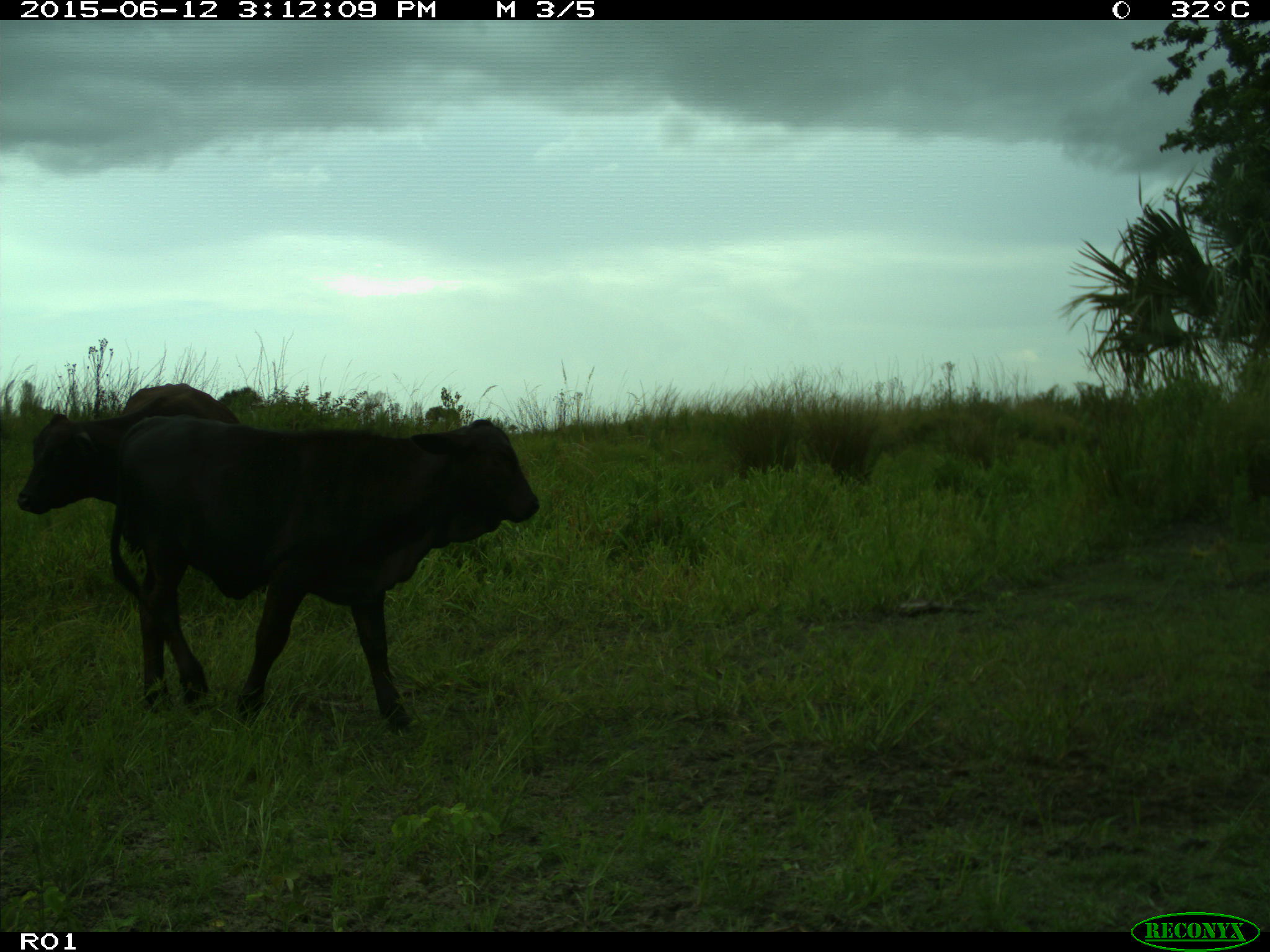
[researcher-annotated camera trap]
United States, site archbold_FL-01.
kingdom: Animalia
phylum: Chordata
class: Mammalia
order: Artiodactyla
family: Bovidae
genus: Bos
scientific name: Bos taurus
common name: domestic cow